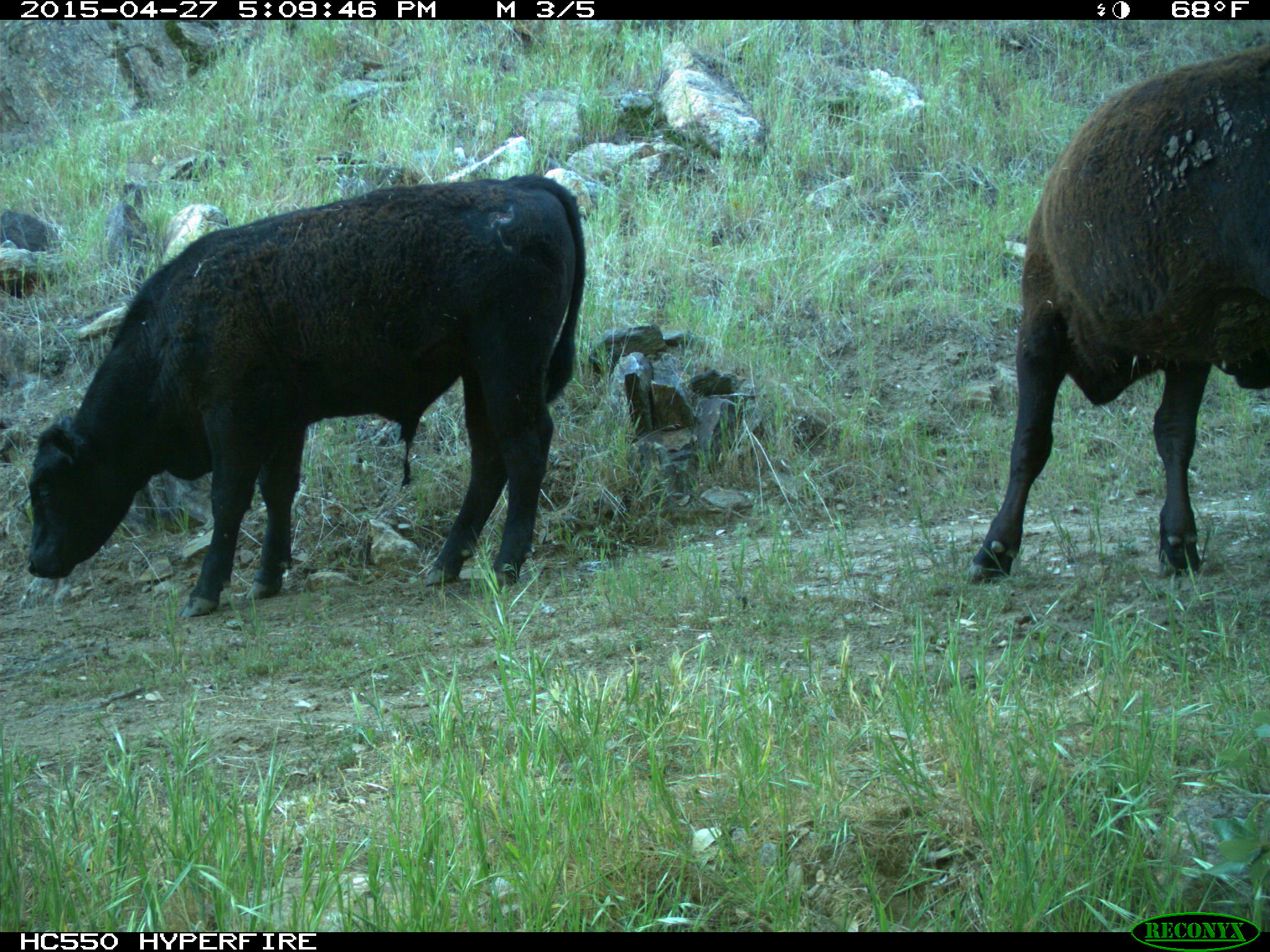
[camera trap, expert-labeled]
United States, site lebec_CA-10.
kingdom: Animalia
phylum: Chordata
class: Mammalia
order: Artiodactyla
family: Bovidae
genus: Bos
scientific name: Bos taurus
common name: domestic cow